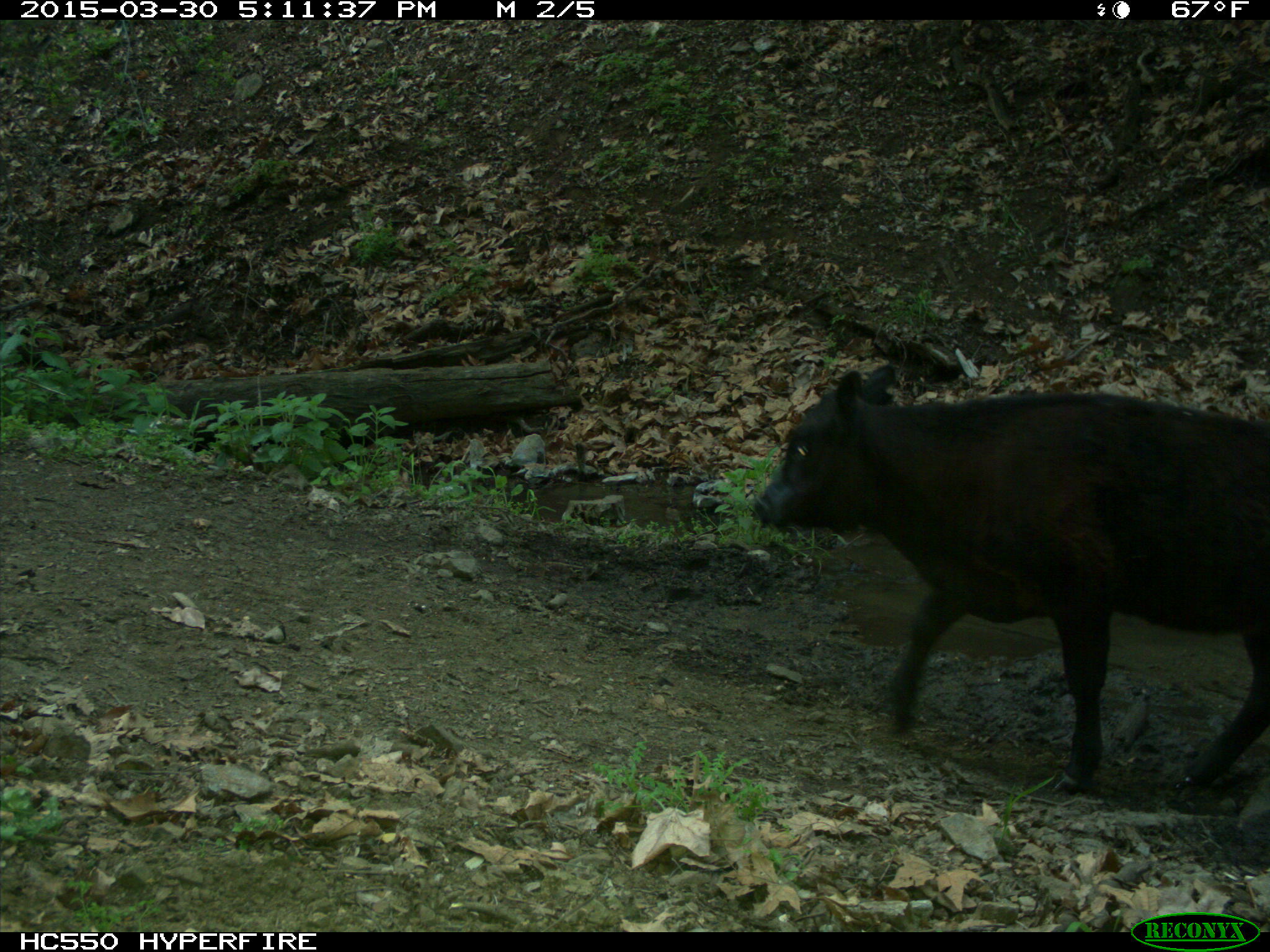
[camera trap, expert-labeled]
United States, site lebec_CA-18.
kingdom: Animalia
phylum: Chordata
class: Mammalia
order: Artiodactyla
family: Bovidae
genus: Bos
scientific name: Bos taurus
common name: domestic cow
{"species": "Bos taurus (domestic cow)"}